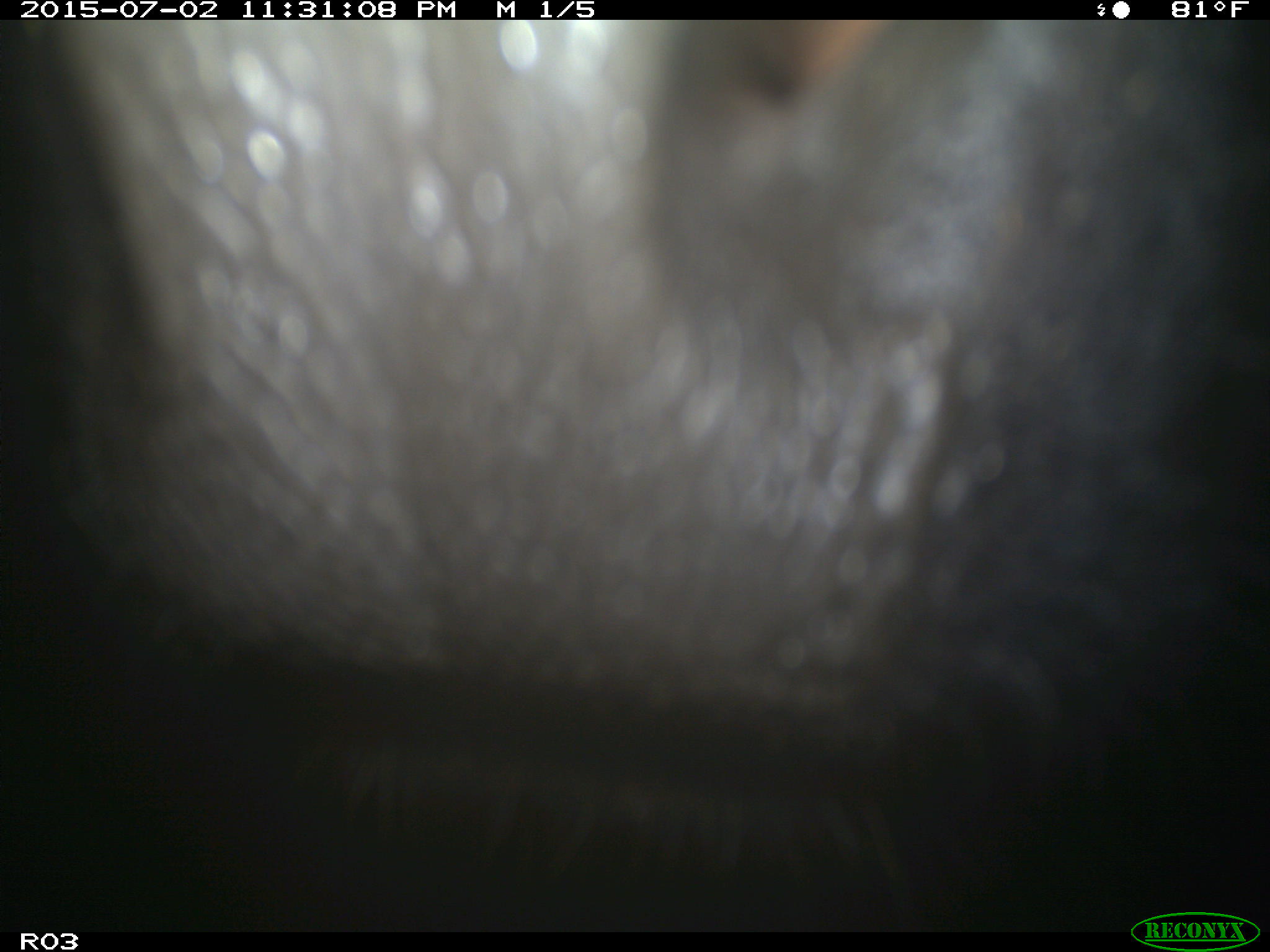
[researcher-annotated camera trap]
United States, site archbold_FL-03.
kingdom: Animalia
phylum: Chordata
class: Mammalia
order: Artiodactyla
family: Bovidae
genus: Bos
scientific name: Bos taurus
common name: domestic cow